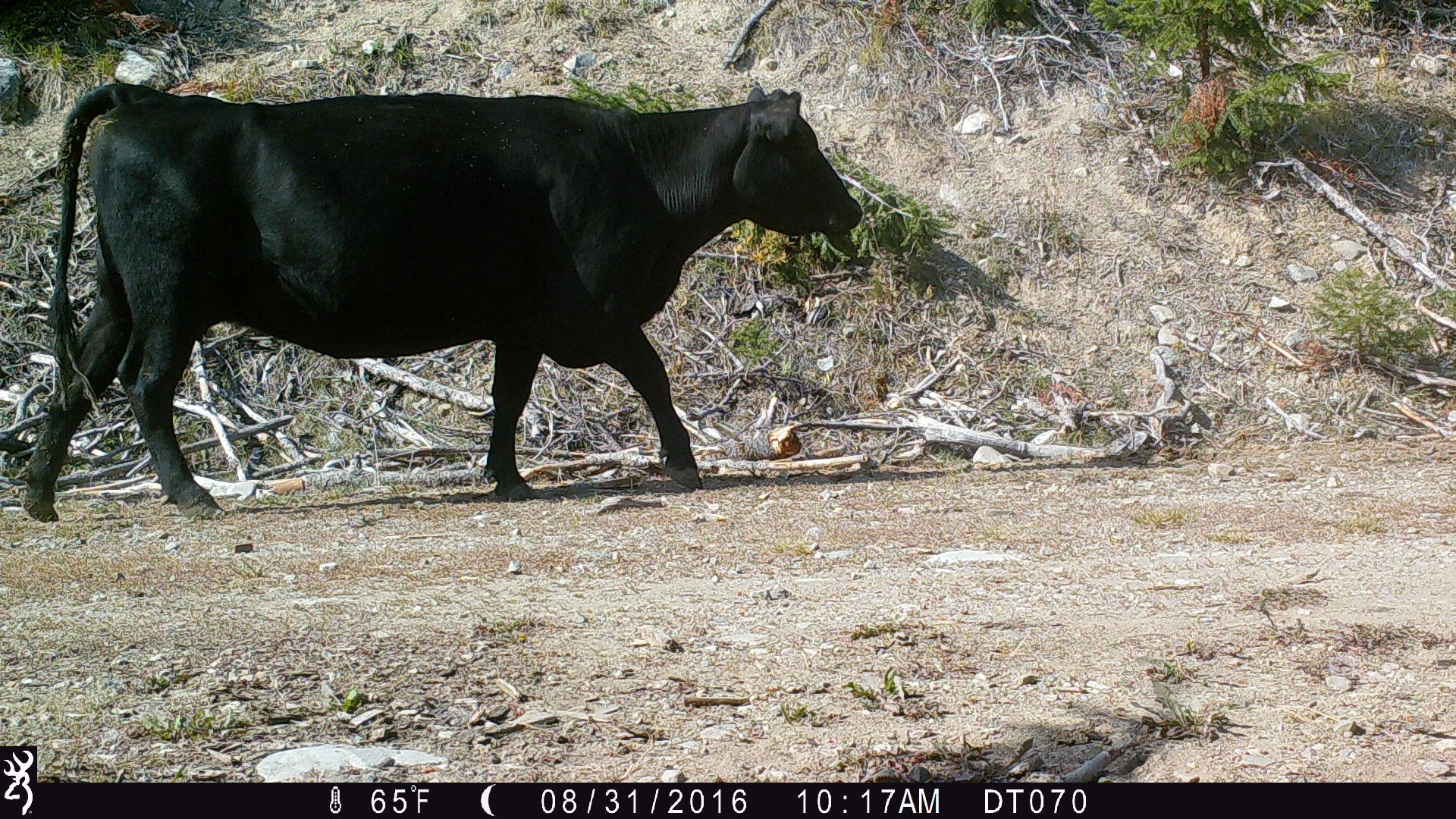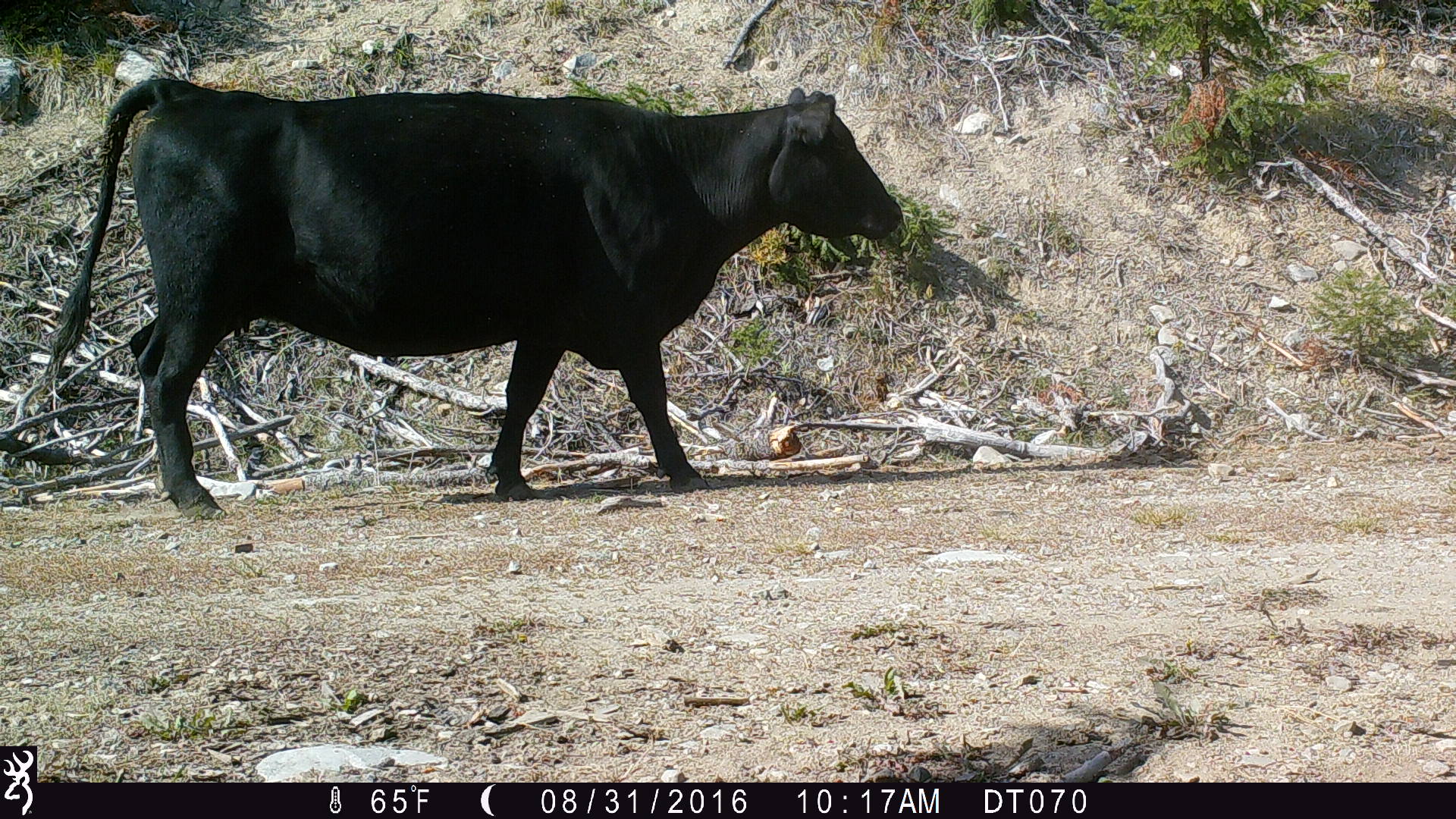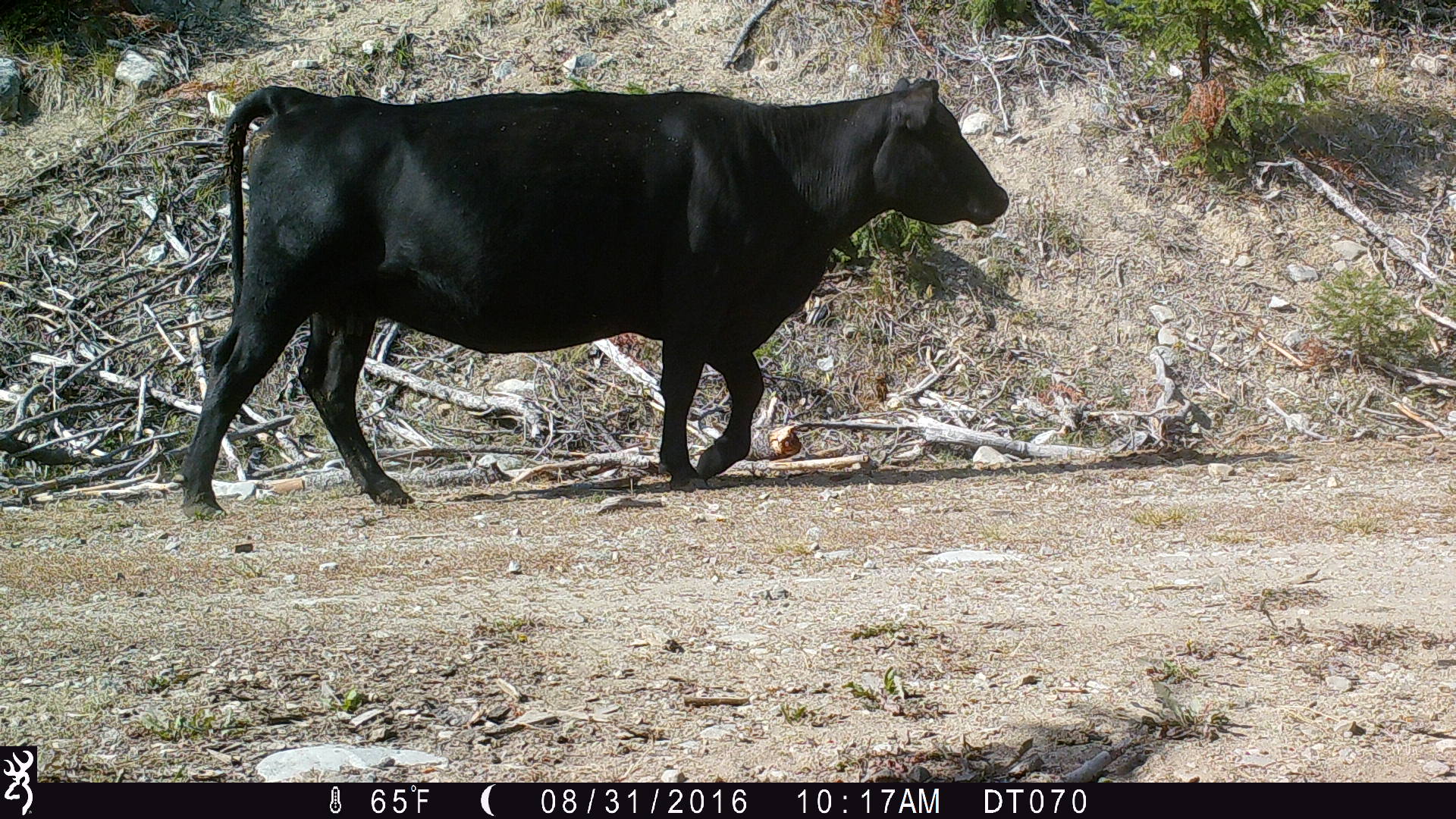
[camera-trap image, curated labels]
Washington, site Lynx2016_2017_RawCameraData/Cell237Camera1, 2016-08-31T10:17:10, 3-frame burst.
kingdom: Animalia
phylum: Chordata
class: Mammalia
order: Artiodactyla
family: Bovidae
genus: Bos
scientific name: Bos taurus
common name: domestic cattle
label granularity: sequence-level